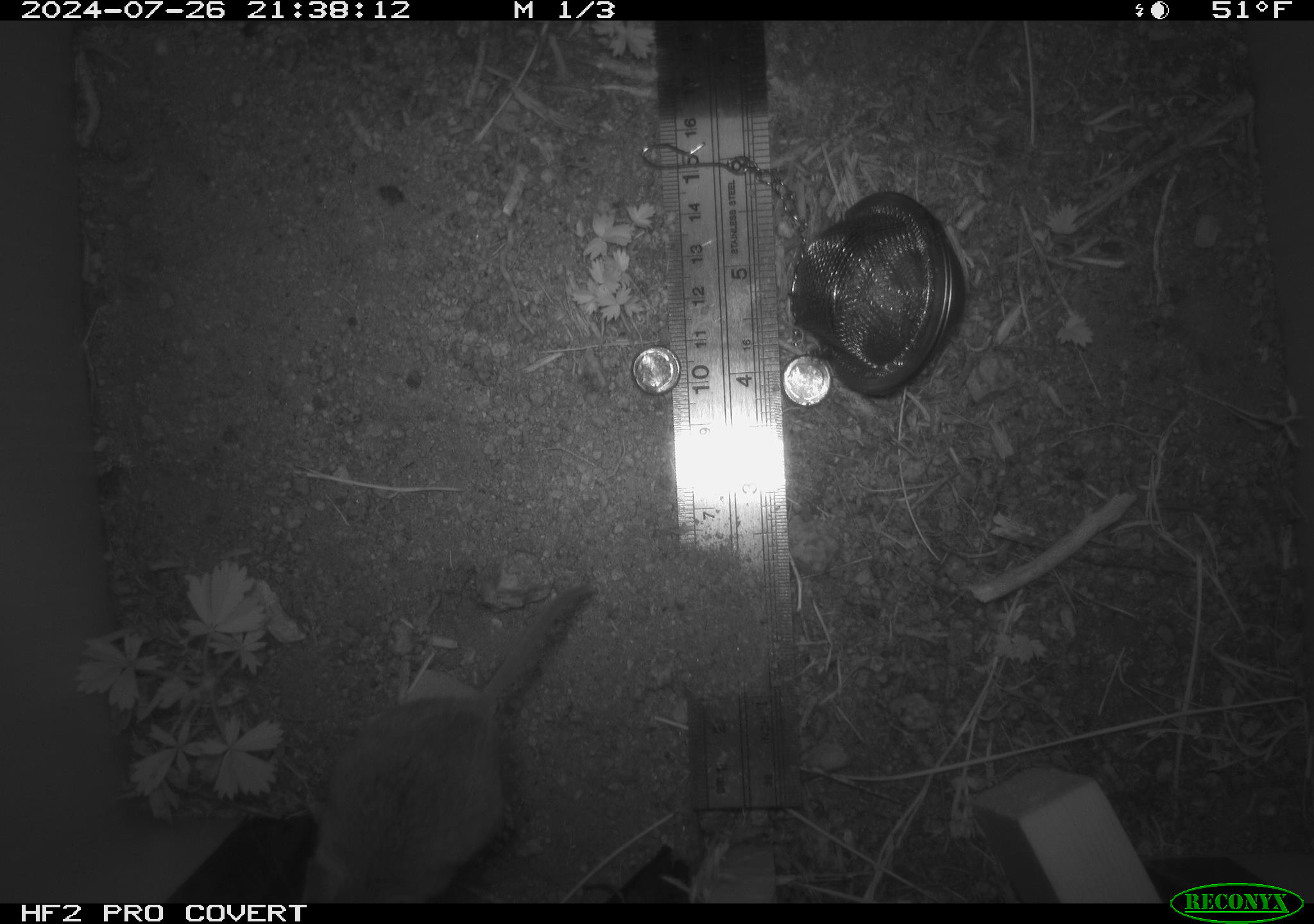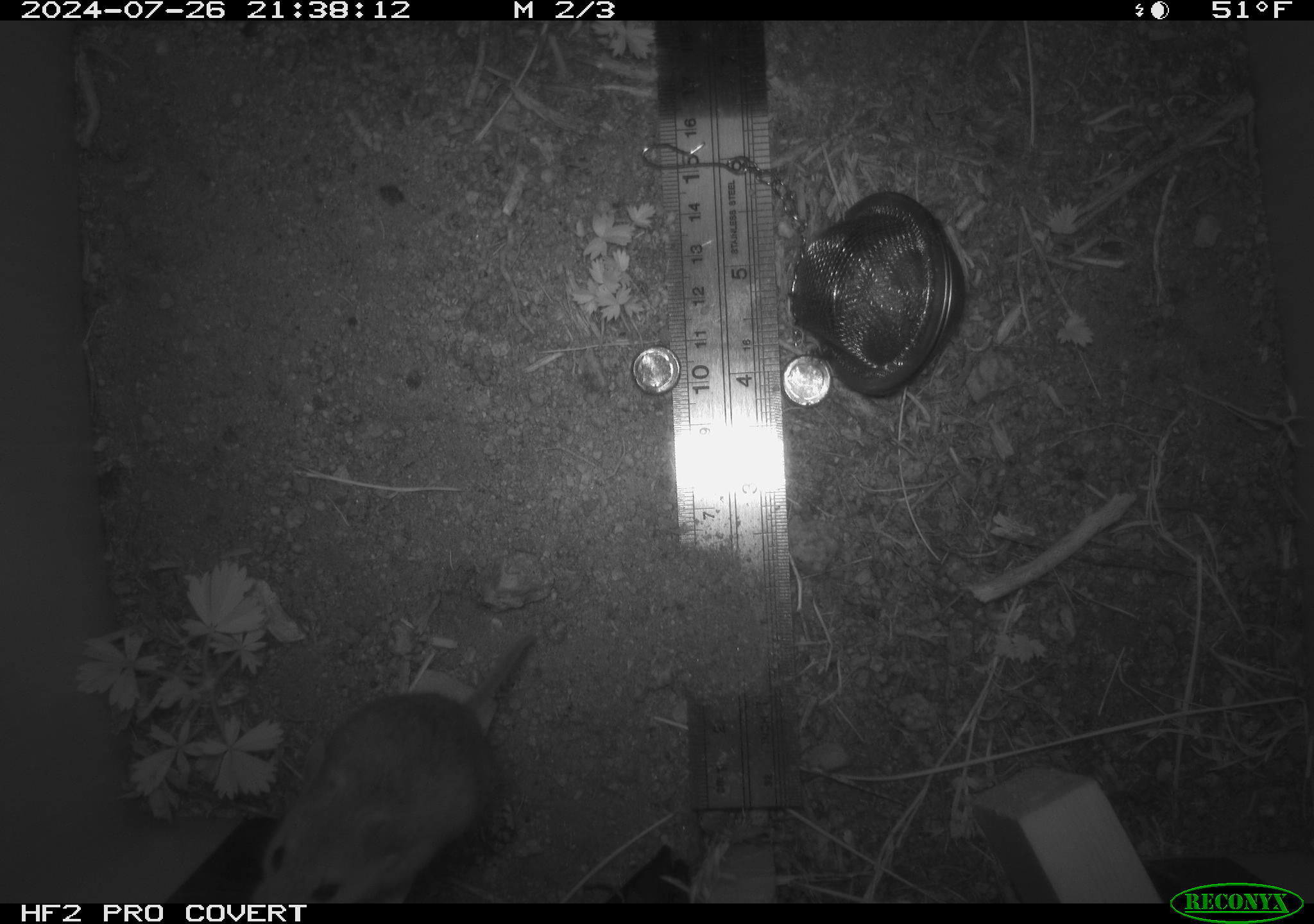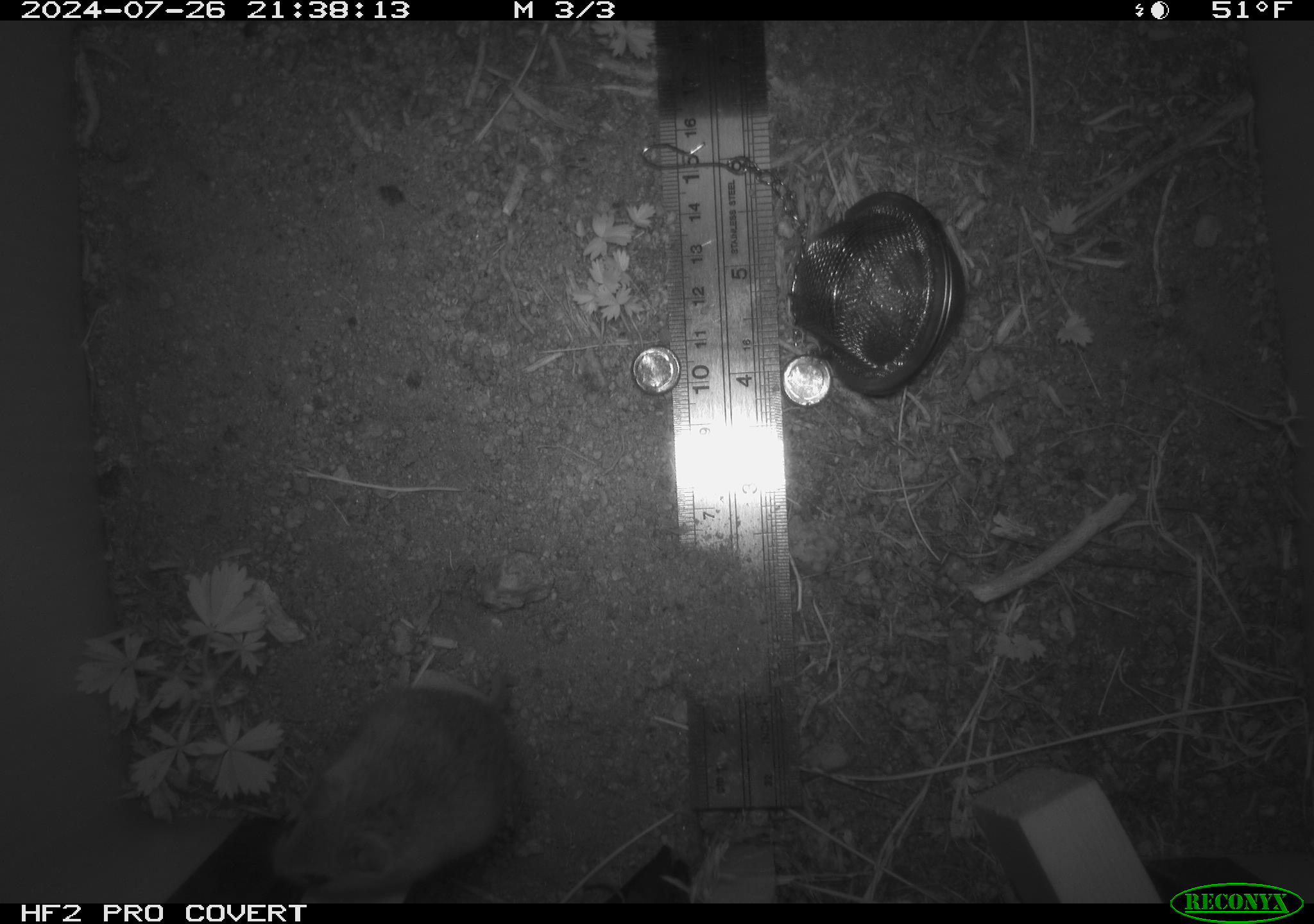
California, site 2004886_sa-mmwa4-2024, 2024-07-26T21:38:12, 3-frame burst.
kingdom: Animalia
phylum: Chordata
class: Mammalia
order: Rodentia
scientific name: Rodentia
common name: mouse species